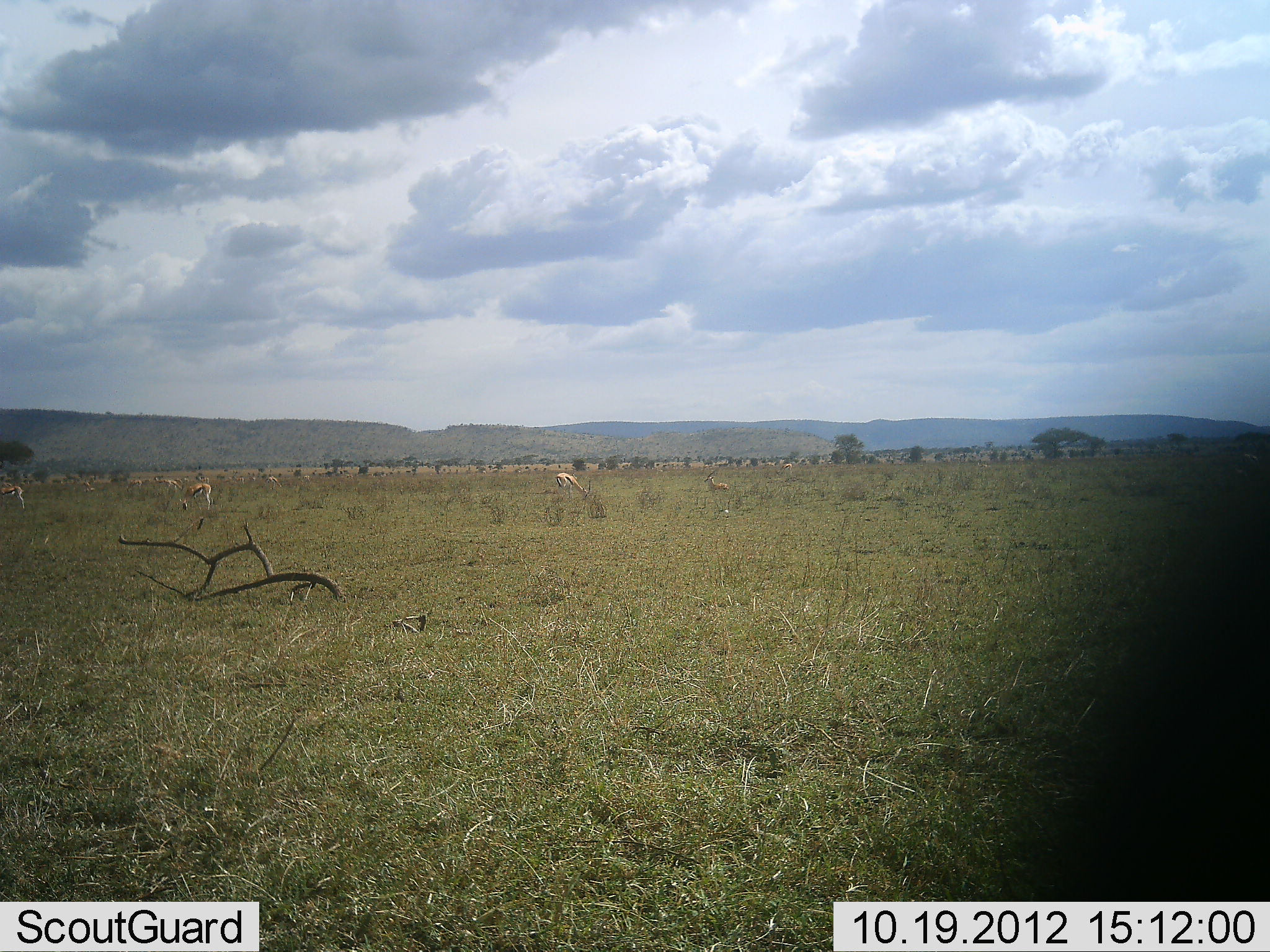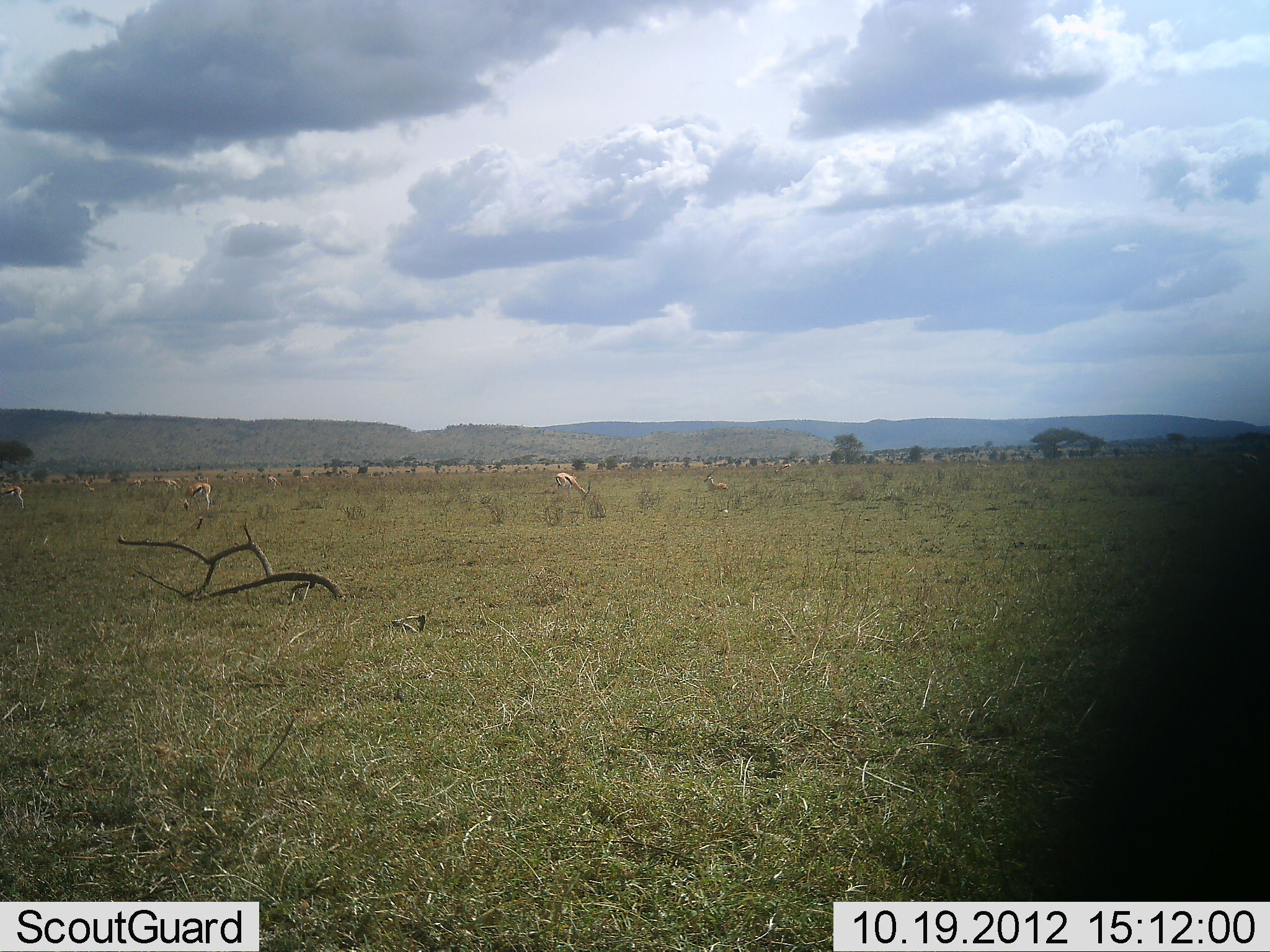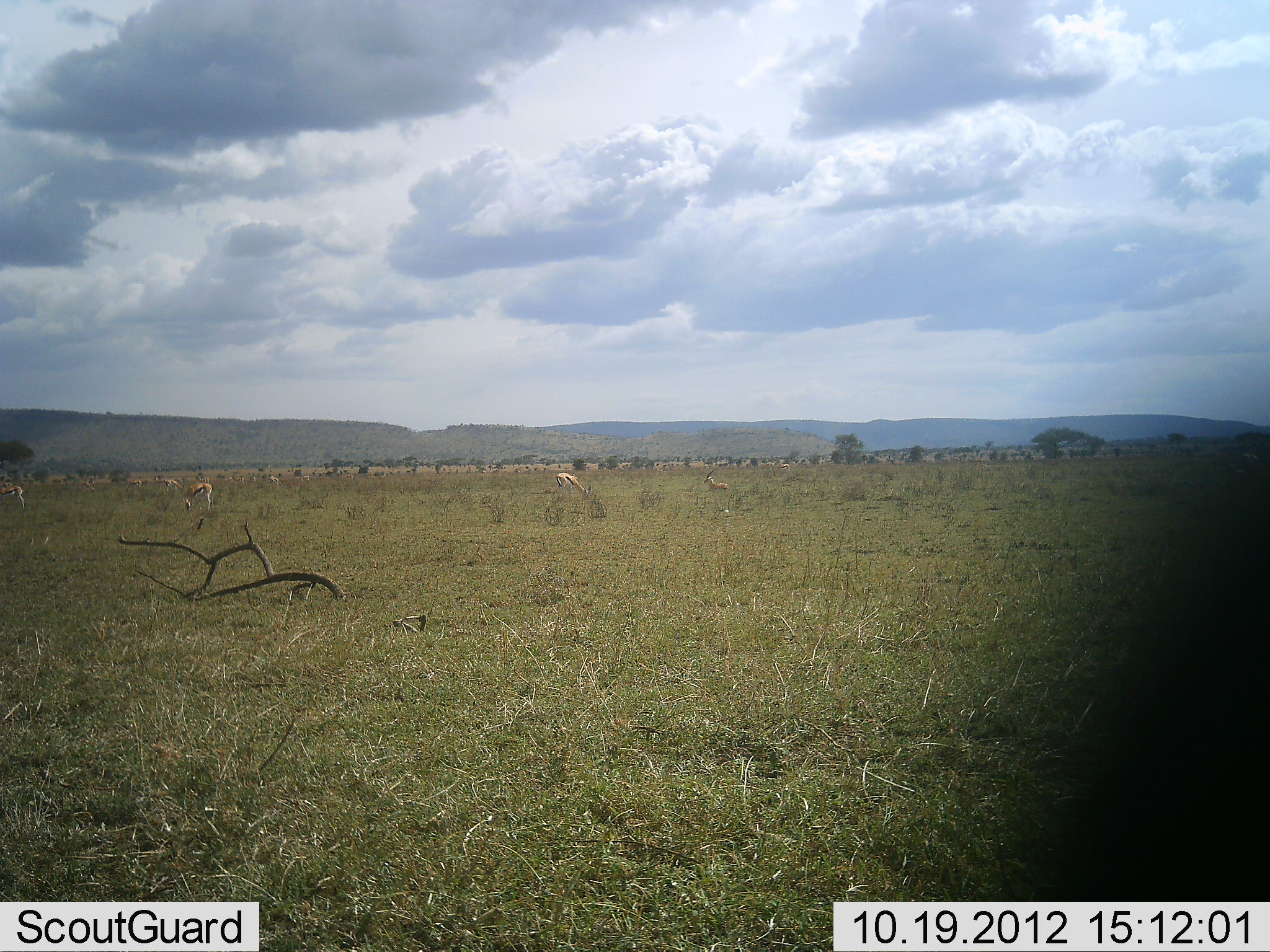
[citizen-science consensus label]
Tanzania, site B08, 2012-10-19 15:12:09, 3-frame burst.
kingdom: Animalia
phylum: Chordata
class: Mammalia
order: Artiodactyla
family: Bovidae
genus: Eudorcas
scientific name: Eudorcas thomsonii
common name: thomson's gazelle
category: gazellethomsons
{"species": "gazellethomsons (thomson's gazelle) (Eudorcas thomsonii)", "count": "5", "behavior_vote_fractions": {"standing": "36%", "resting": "36%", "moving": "0%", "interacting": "0%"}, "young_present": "9%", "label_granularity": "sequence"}